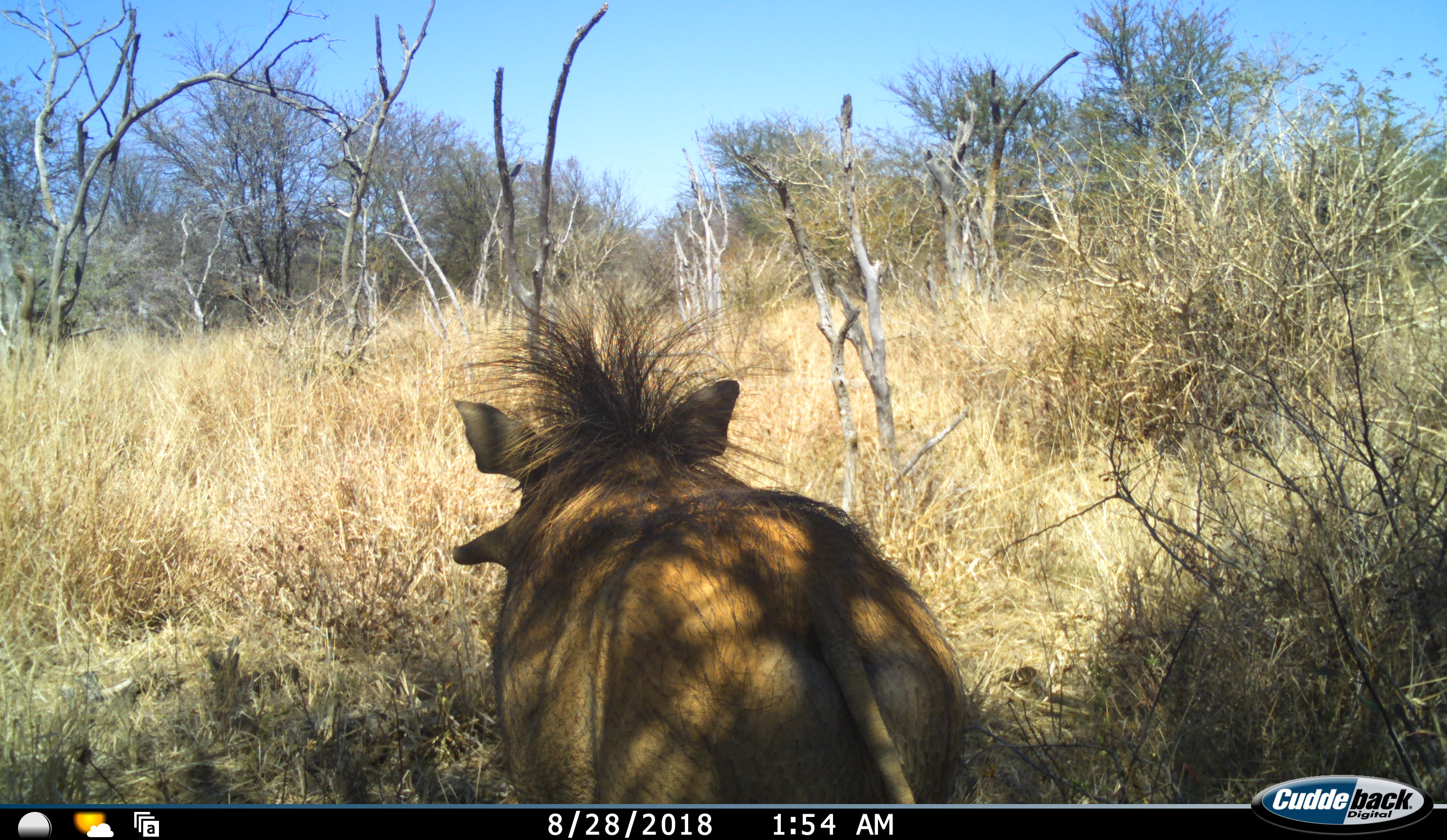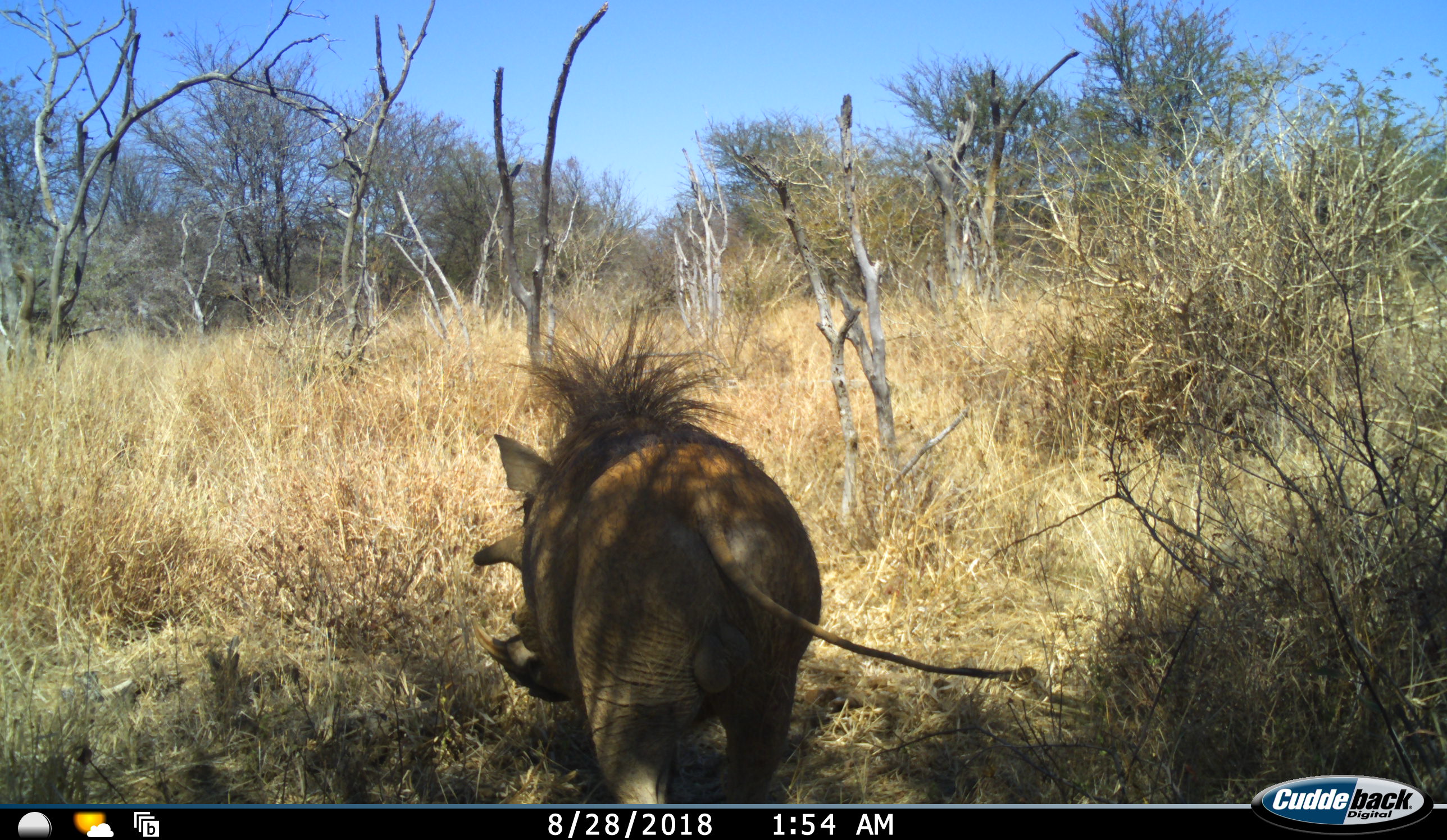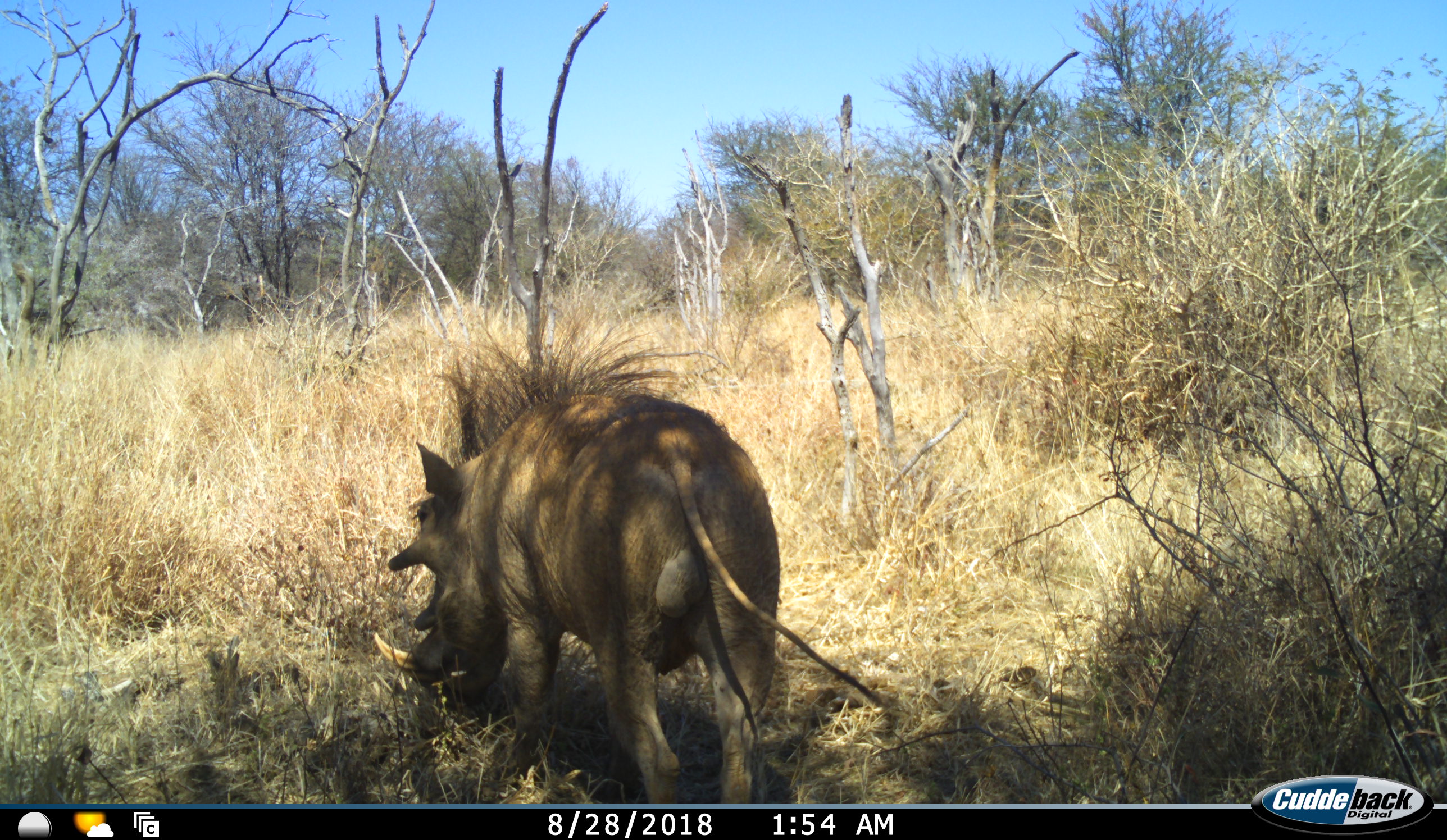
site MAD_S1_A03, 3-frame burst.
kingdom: Animalia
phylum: Chordata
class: Mammalia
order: Artiodactyla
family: Suidae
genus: Phacochoerus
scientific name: Phacochoerus africanus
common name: warthog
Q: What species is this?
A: Warthog (Phacochoerus africanus).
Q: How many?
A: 1.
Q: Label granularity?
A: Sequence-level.